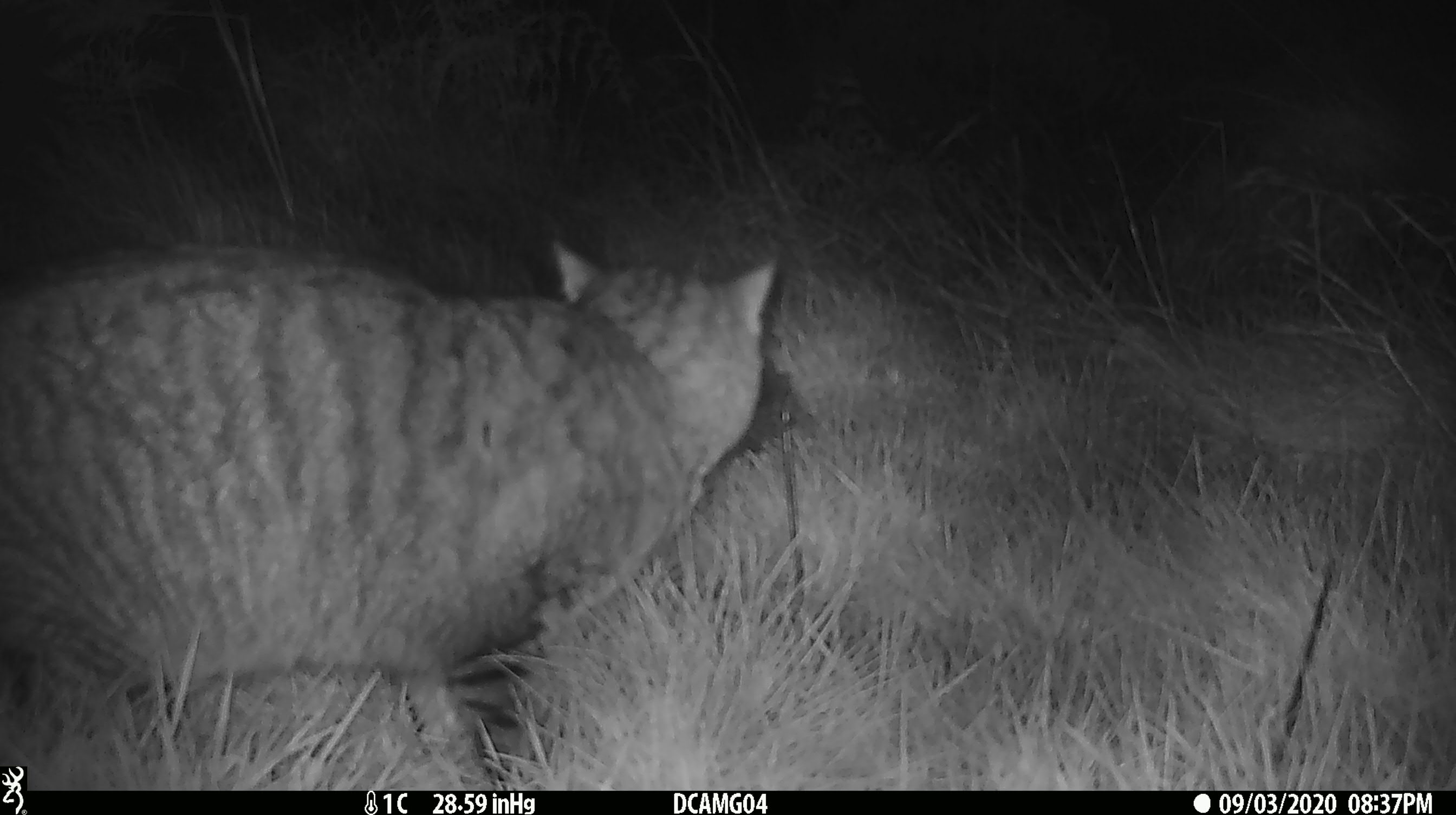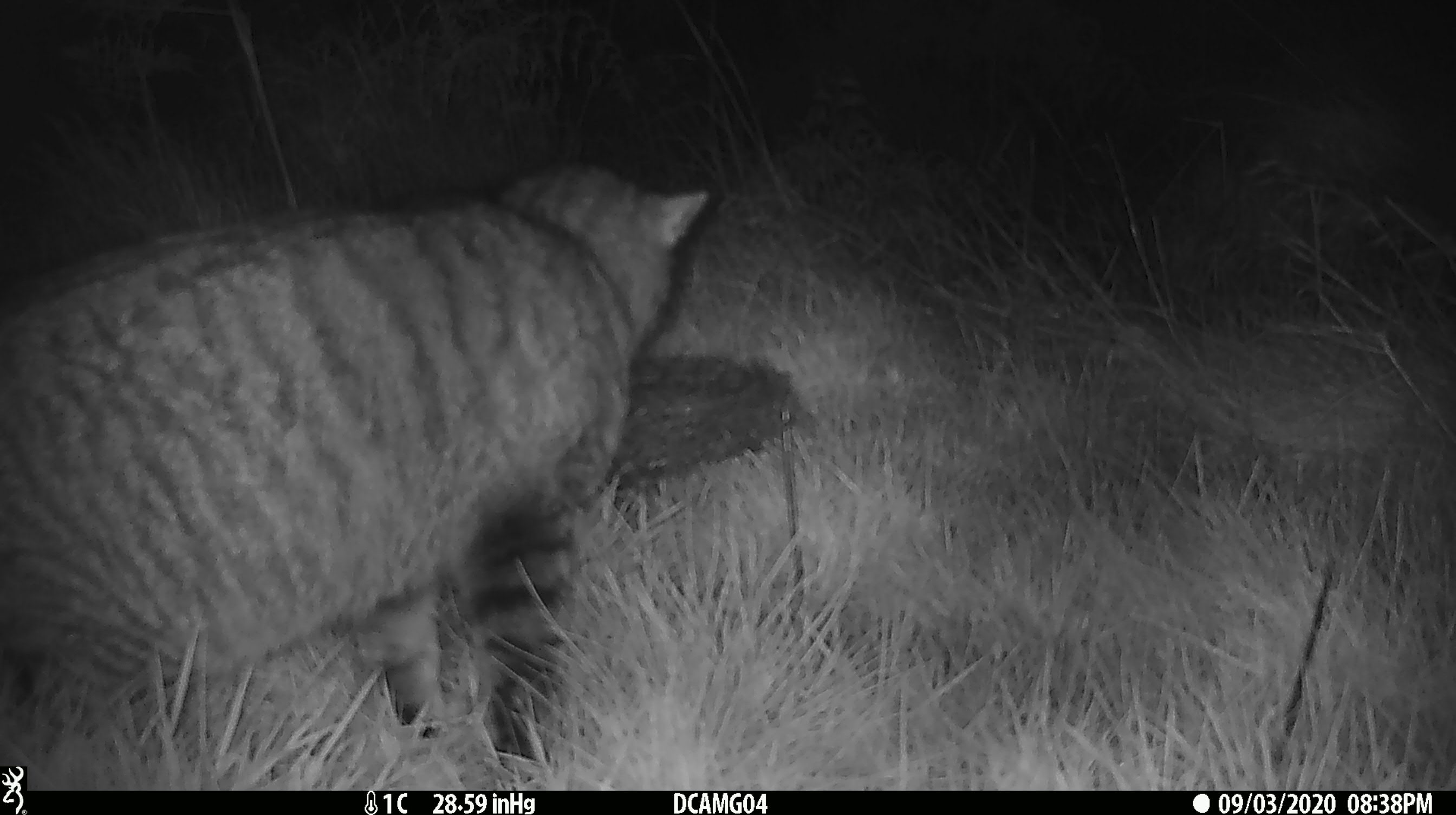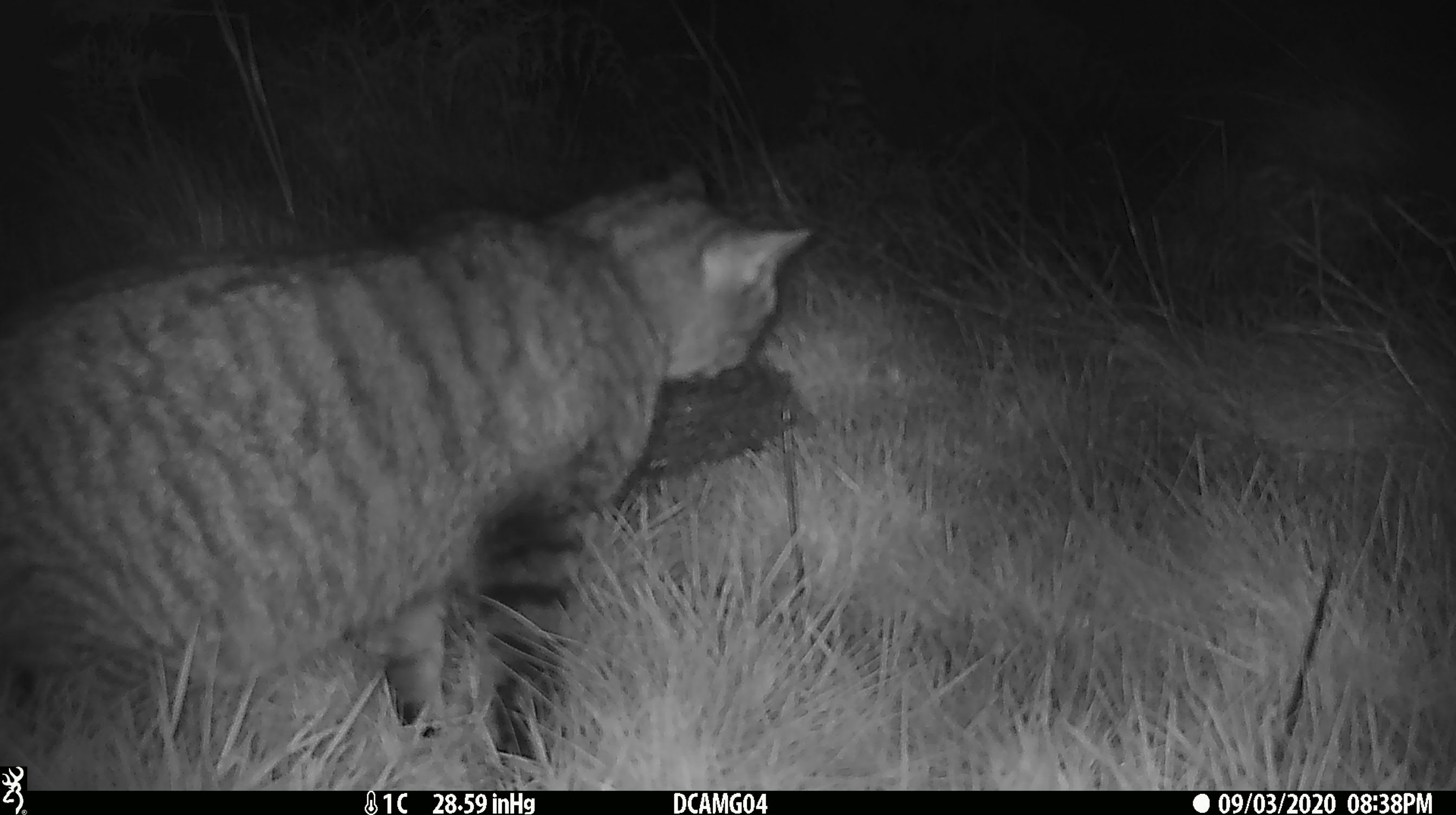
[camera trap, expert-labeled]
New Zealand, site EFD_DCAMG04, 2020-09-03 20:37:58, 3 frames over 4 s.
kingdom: Animalia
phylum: Chordata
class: Mammalia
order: Carnivora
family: Felidae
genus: Felis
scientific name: Felis catus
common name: domestic cat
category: cat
Cat (domestic cat) (Felis catus).